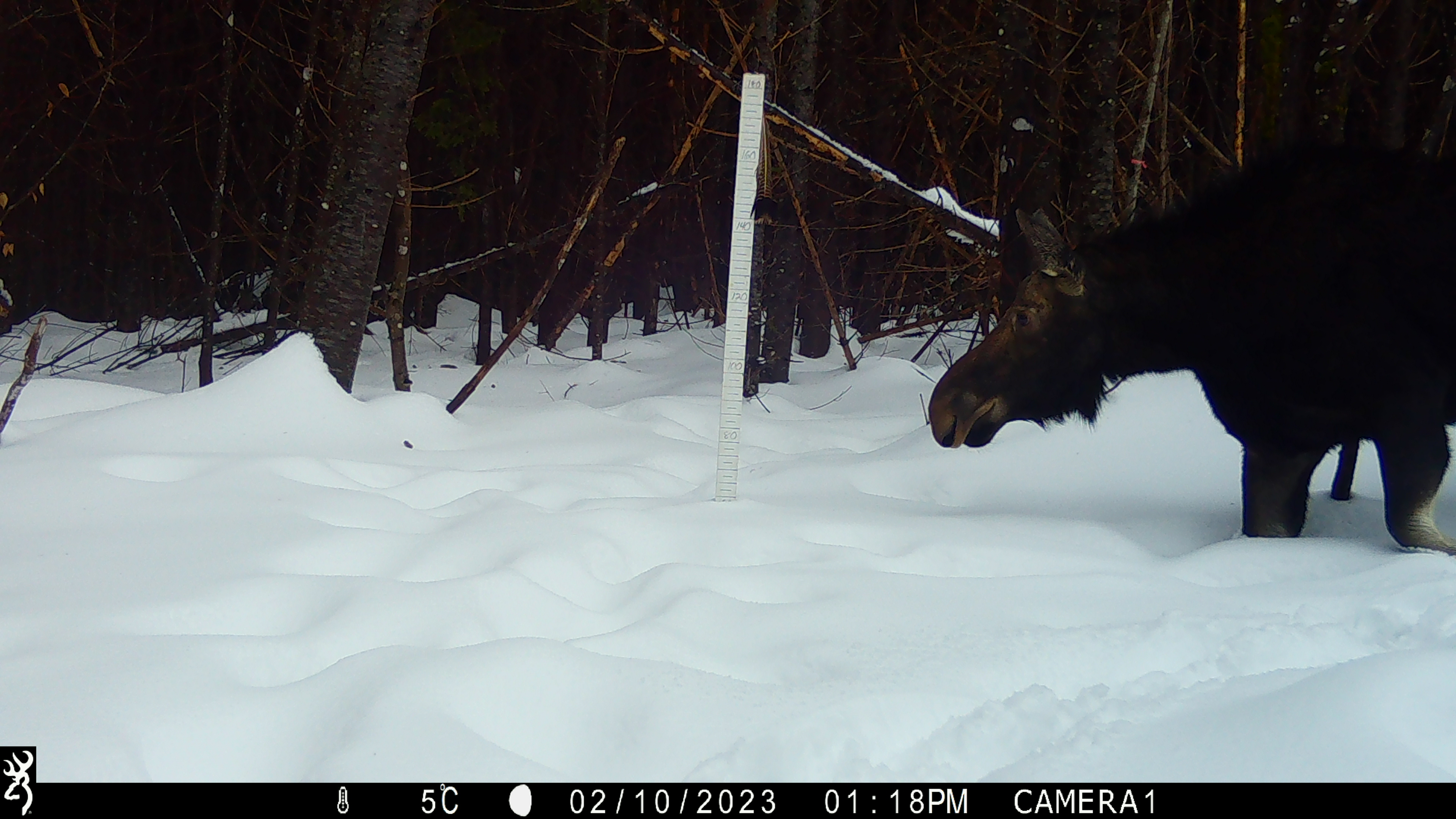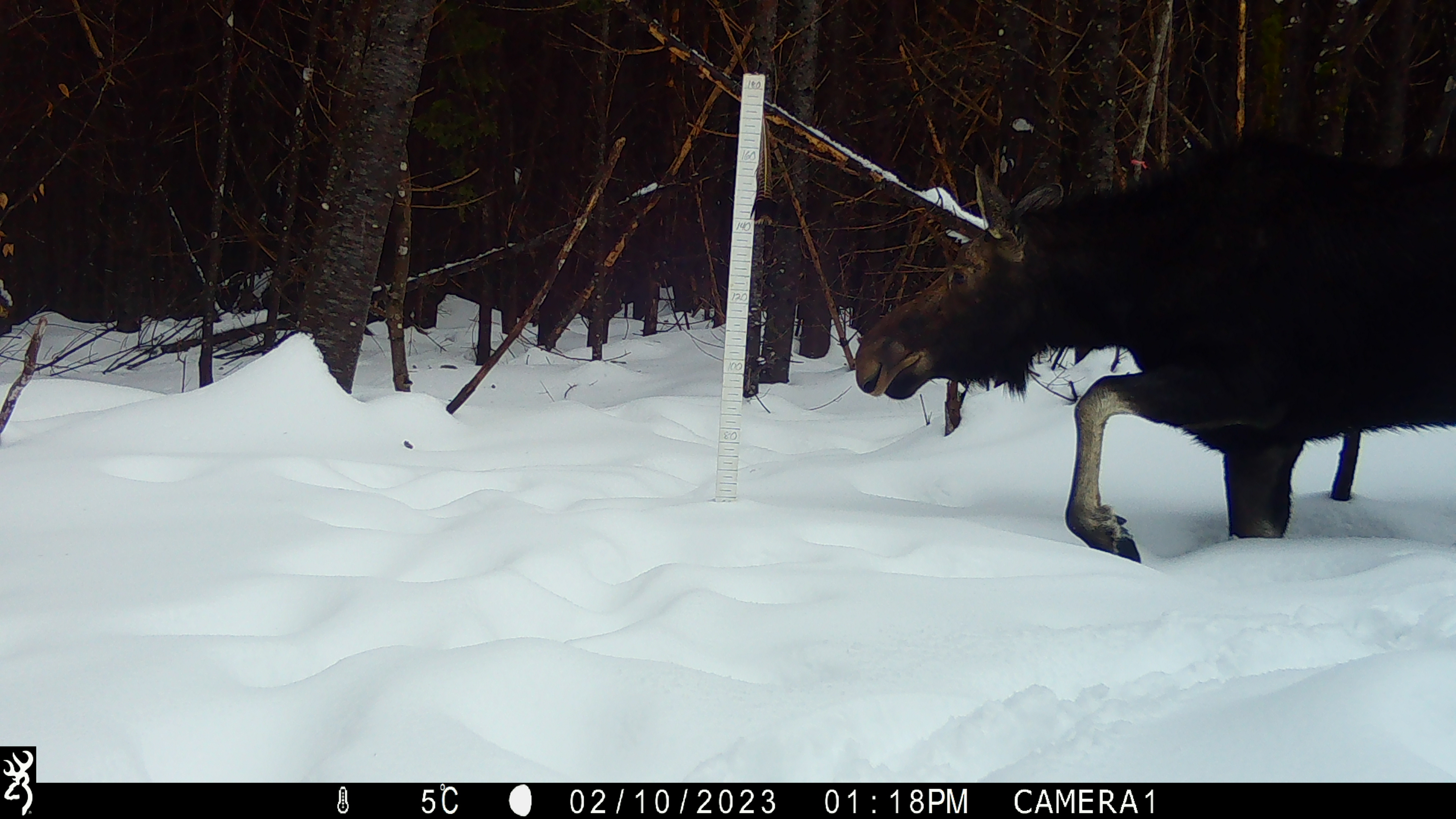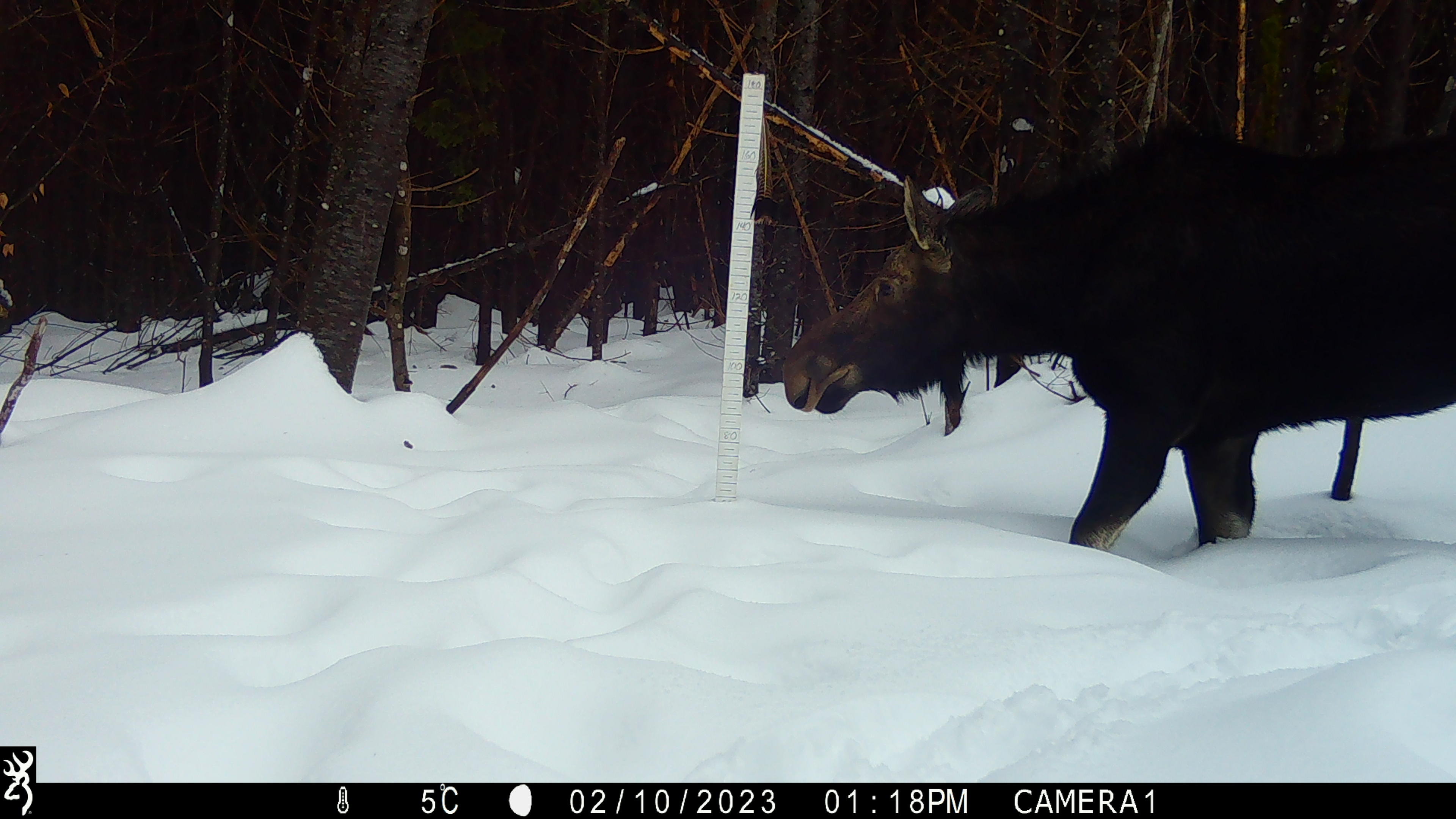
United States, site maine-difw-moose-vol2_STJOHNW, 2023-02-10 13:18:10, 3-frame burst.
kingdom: Animalia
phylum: Chordata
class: Mammalia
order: Artiodactyla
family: Cervidae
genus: Alces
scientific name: Alces alces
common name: moose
Moose (Alces alces).